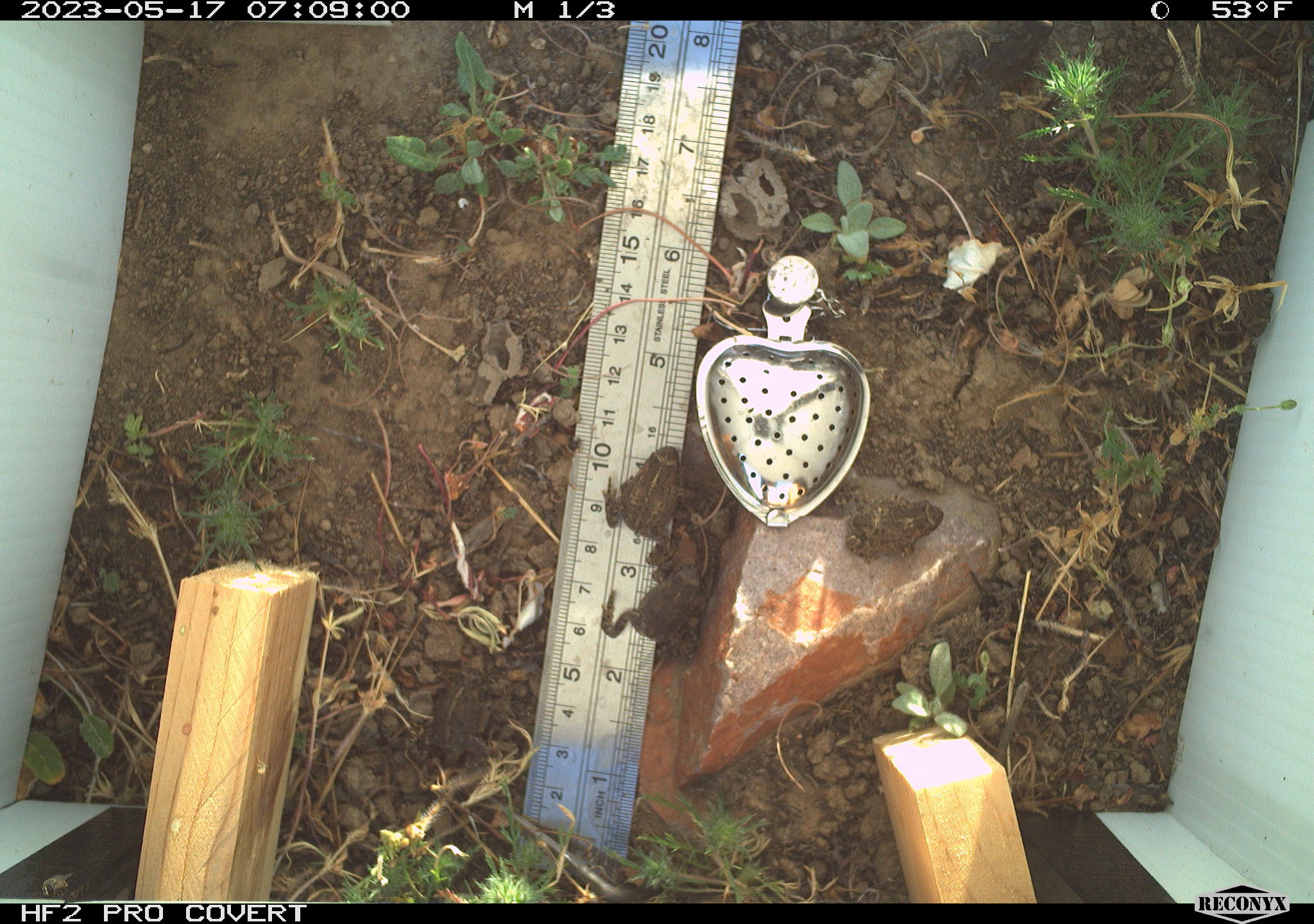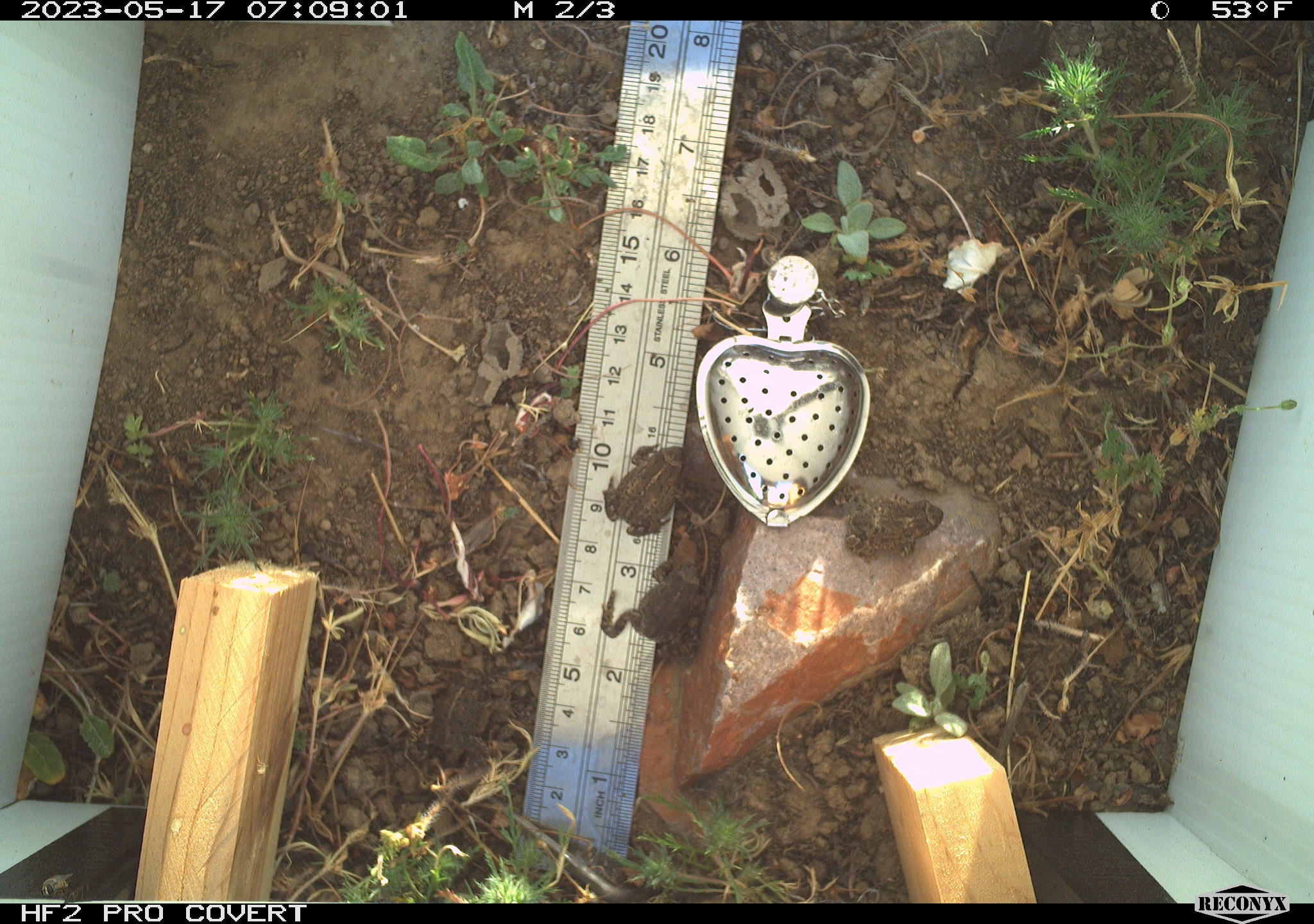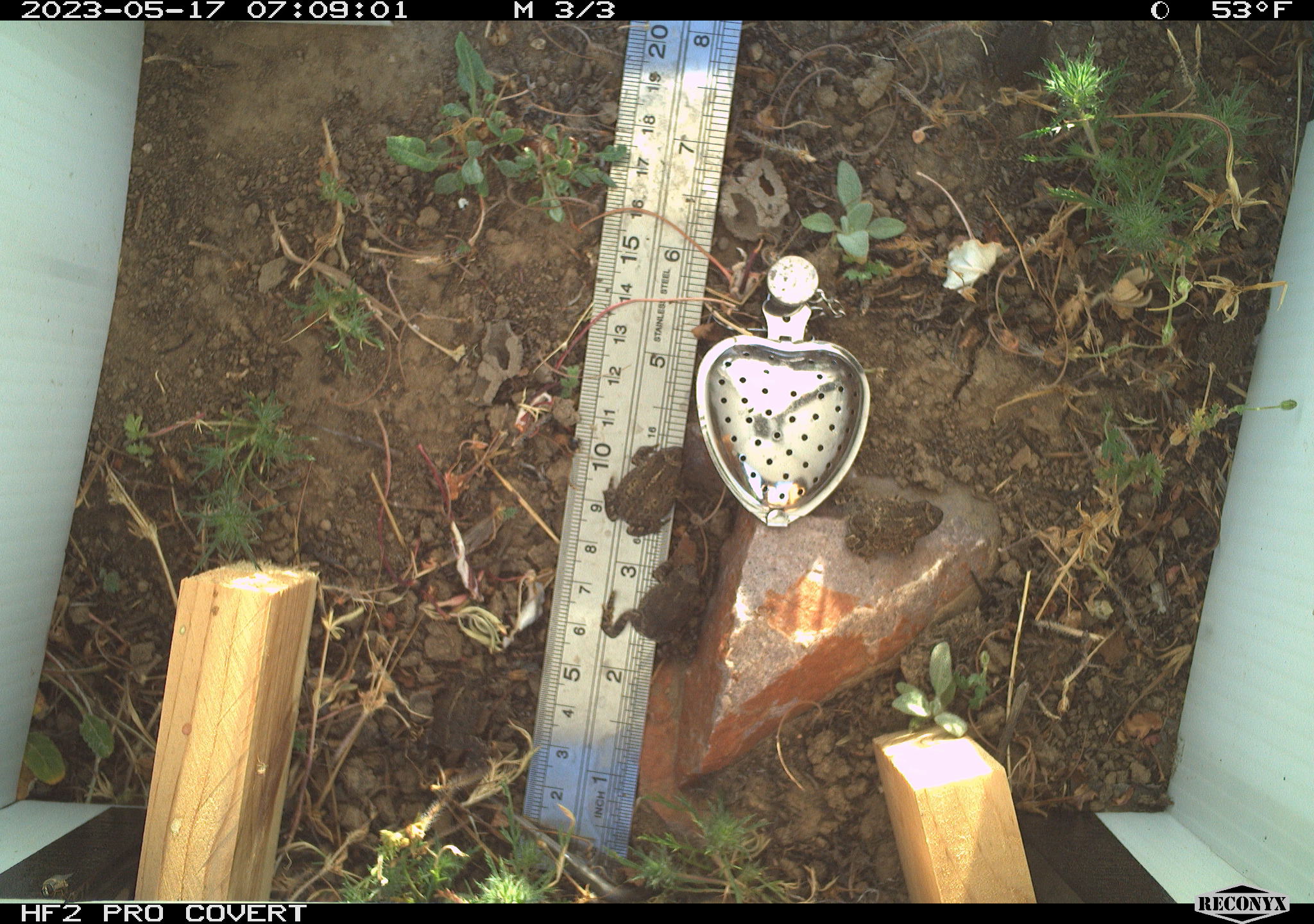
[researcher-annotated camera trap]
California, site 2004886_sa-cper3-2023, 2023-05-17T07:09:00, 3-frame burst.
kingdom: Animalia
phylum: Chordata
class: Amphibia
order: Anura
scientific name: Anura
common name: frogs